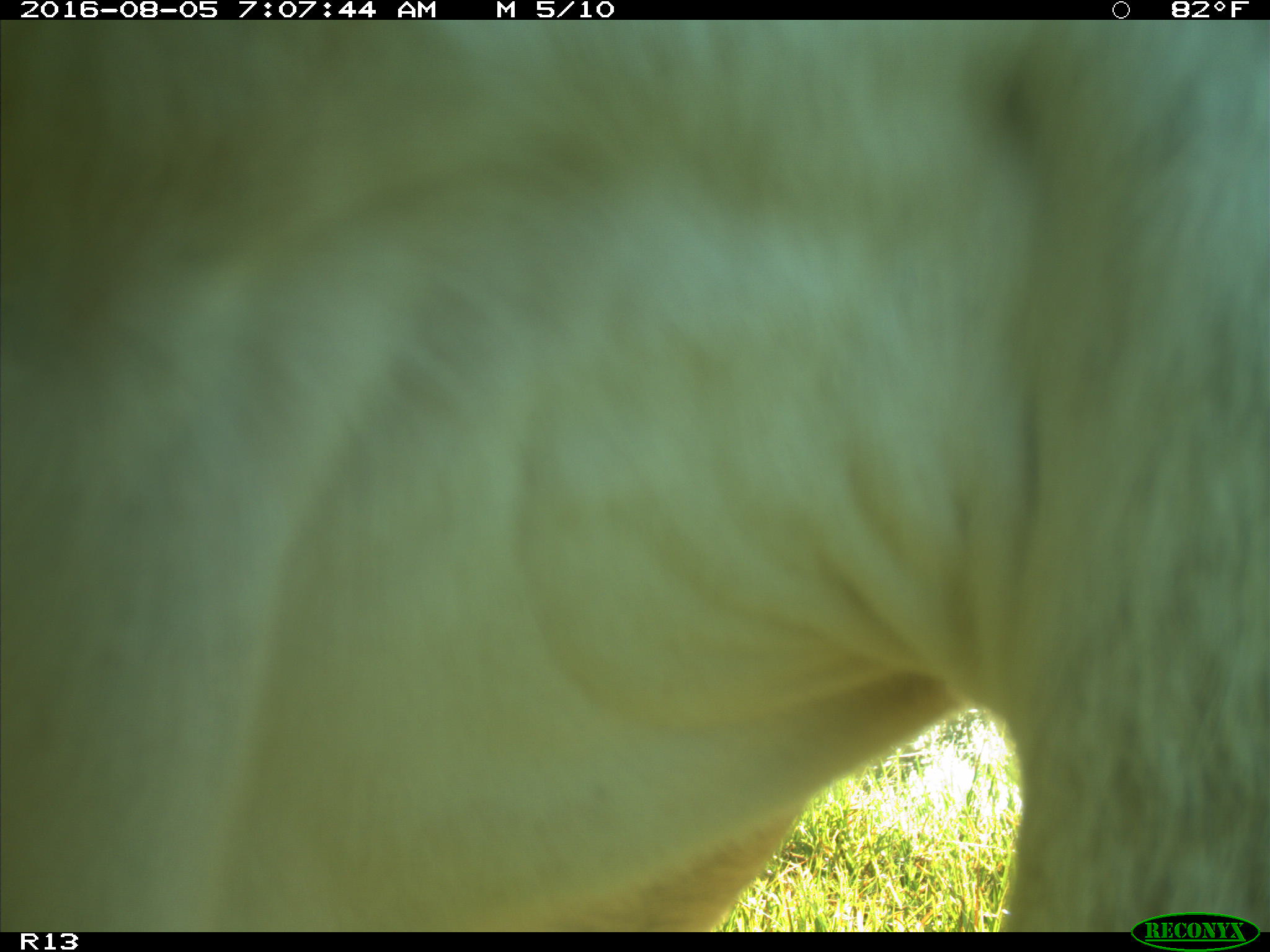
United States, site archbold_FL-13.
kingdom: Animalia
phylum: Chordata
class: Mammalia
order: Artiodactyla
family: Bovidae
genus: Bos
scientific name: Bos taurus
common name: domestic cow